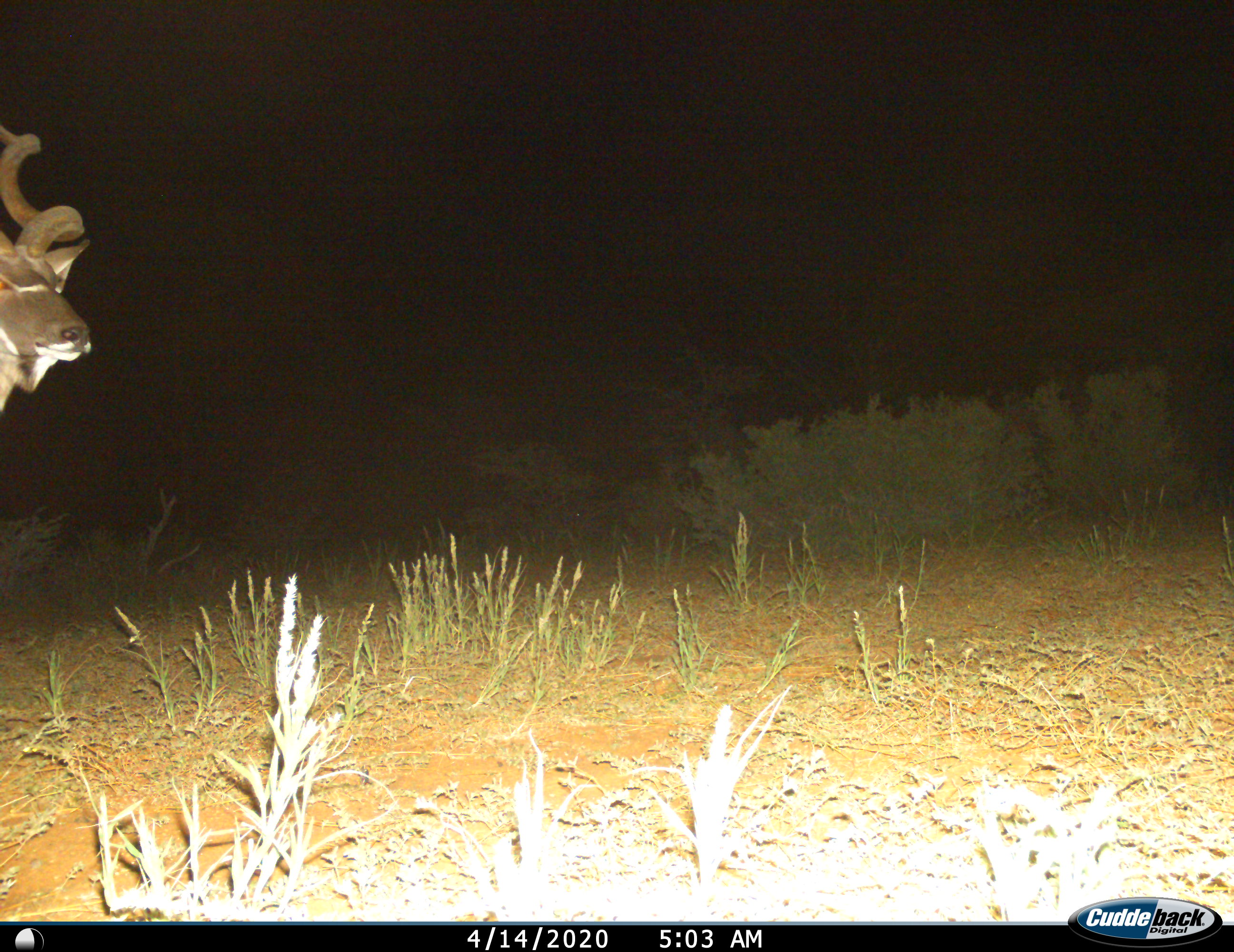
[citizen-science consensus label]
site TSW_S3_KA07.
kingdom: Animalia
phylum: Chordata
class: Mammalia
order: Artiodactyla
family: Bovidae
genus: Tragelaphus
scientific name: Tragelaphus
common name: kudu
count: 1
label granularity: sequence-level